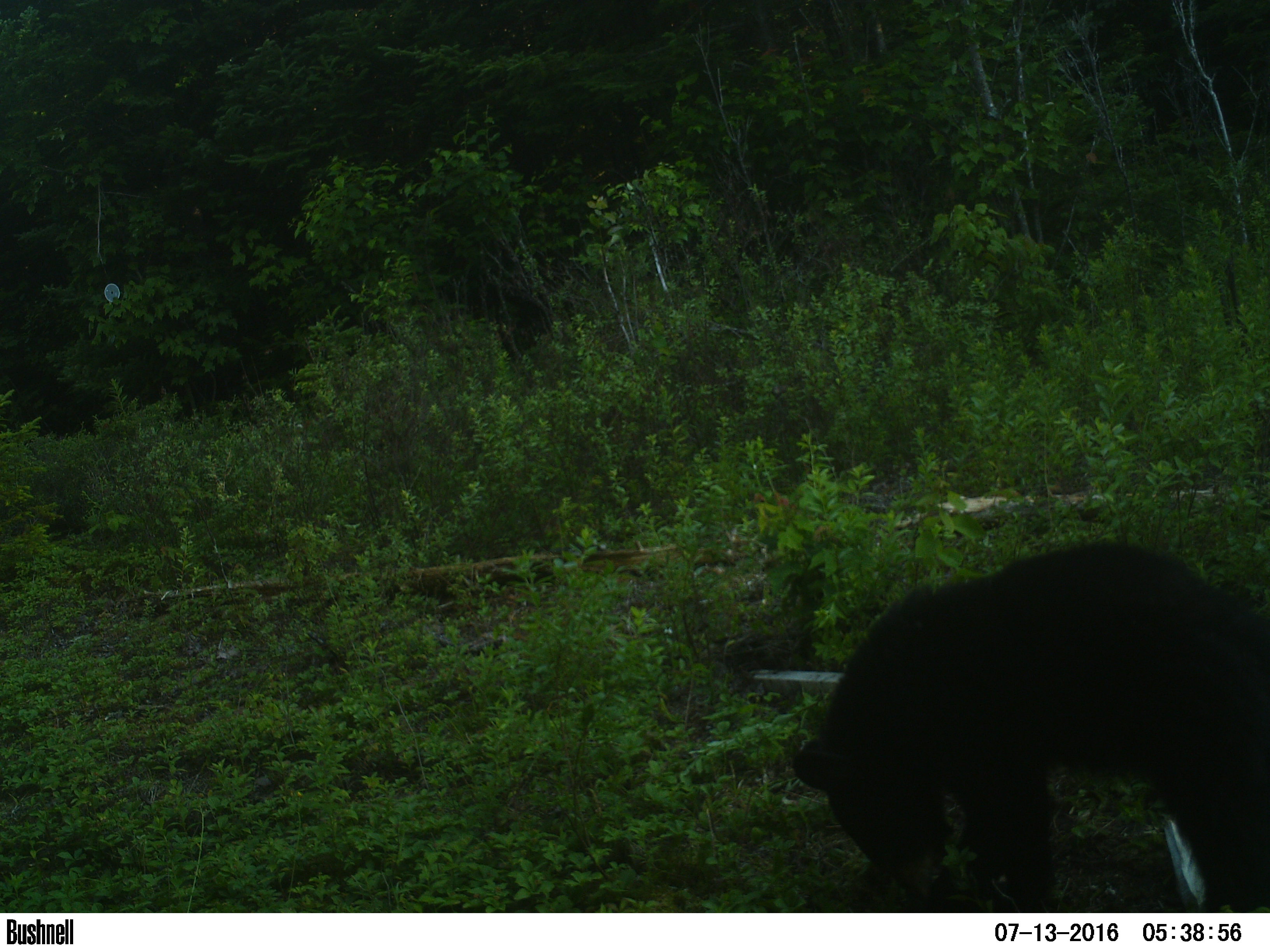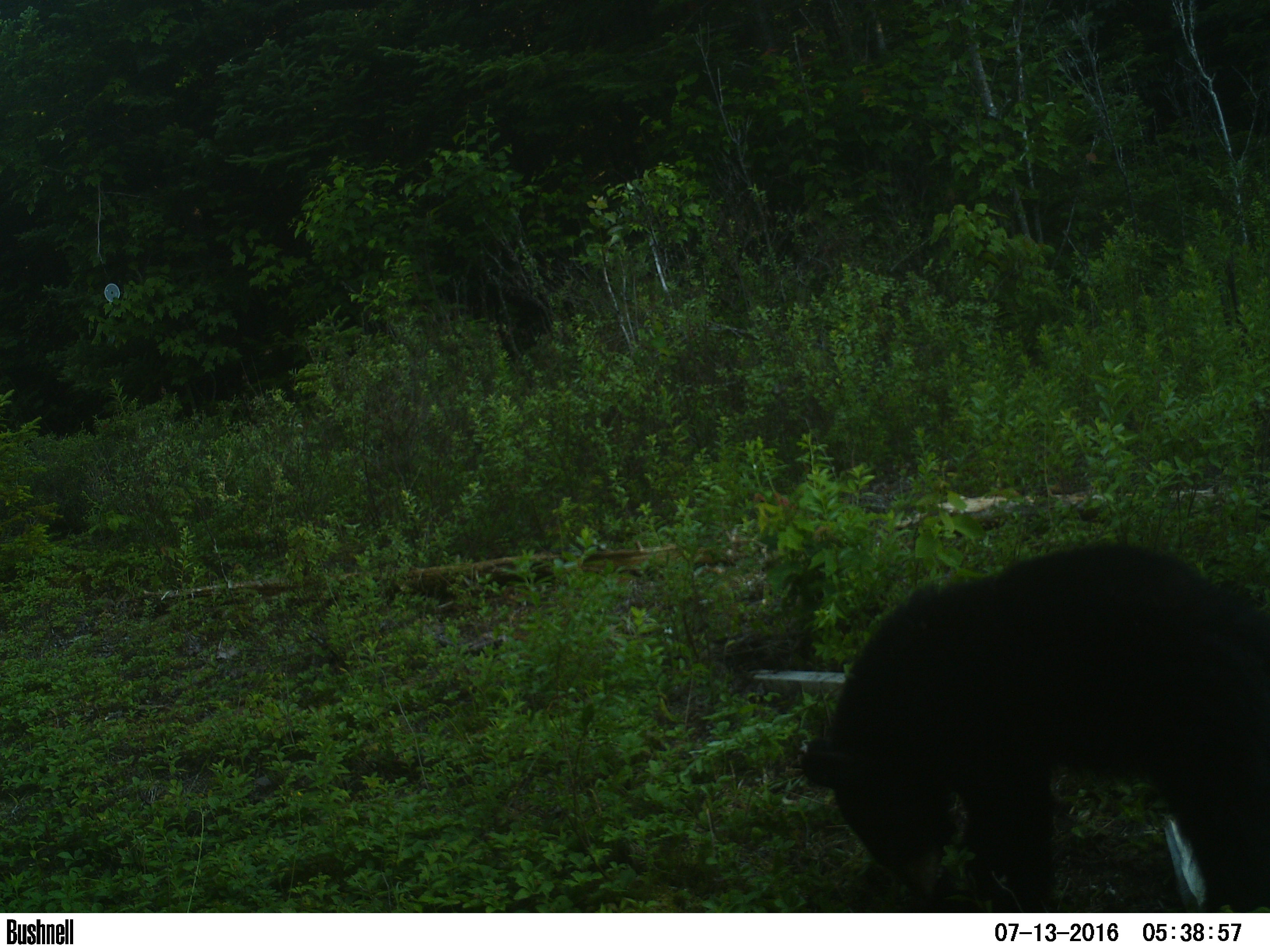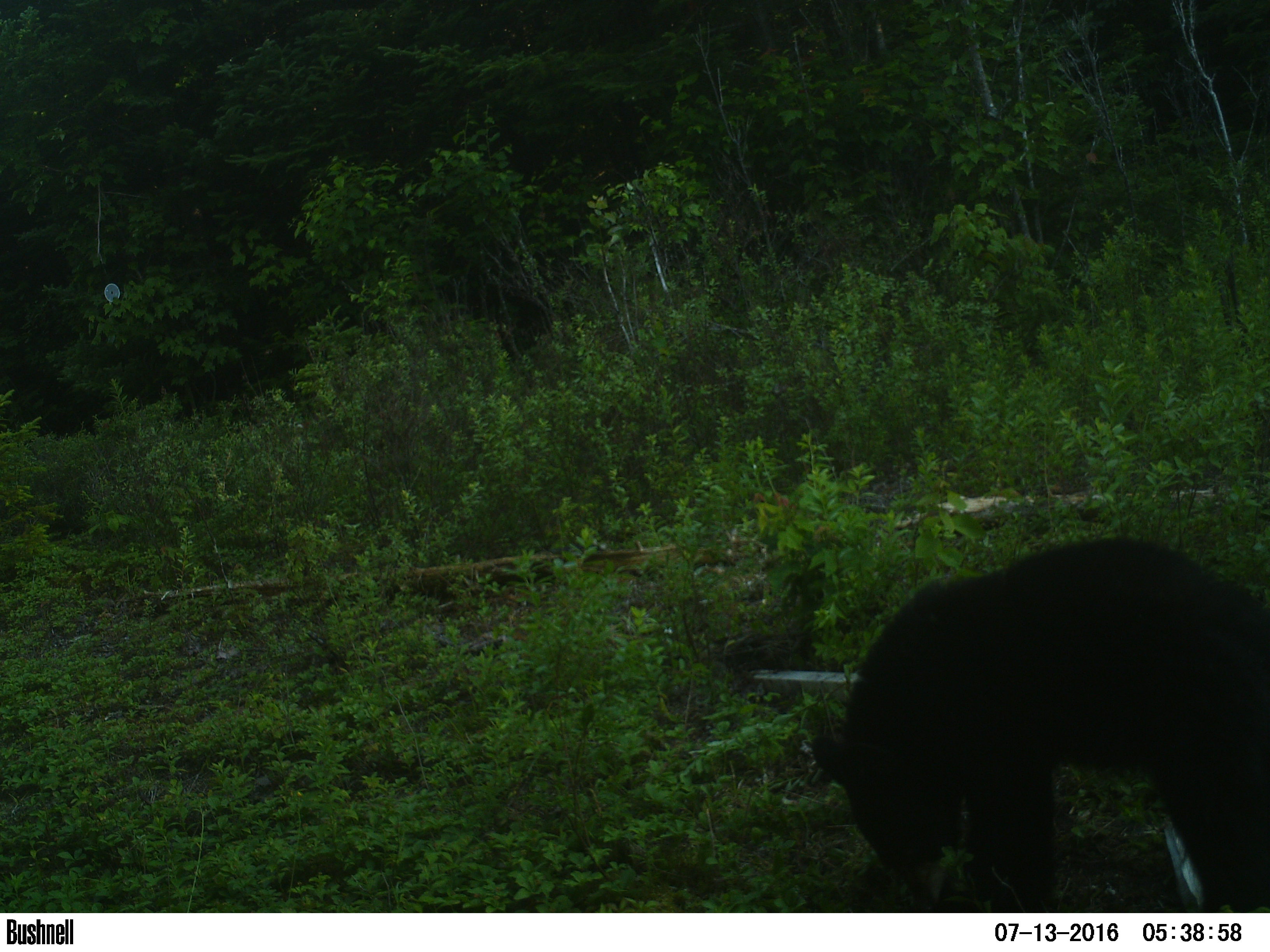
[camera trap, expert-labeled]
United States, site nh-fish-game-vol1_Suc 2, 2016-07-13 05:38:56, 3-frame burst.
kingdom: Animalia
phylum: Chordata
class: Mammalia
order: Carnivora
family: Ursidae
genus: Ursus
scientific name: Ursus americanus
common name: black bear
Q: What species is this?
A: Black bear (Ursus americanus).